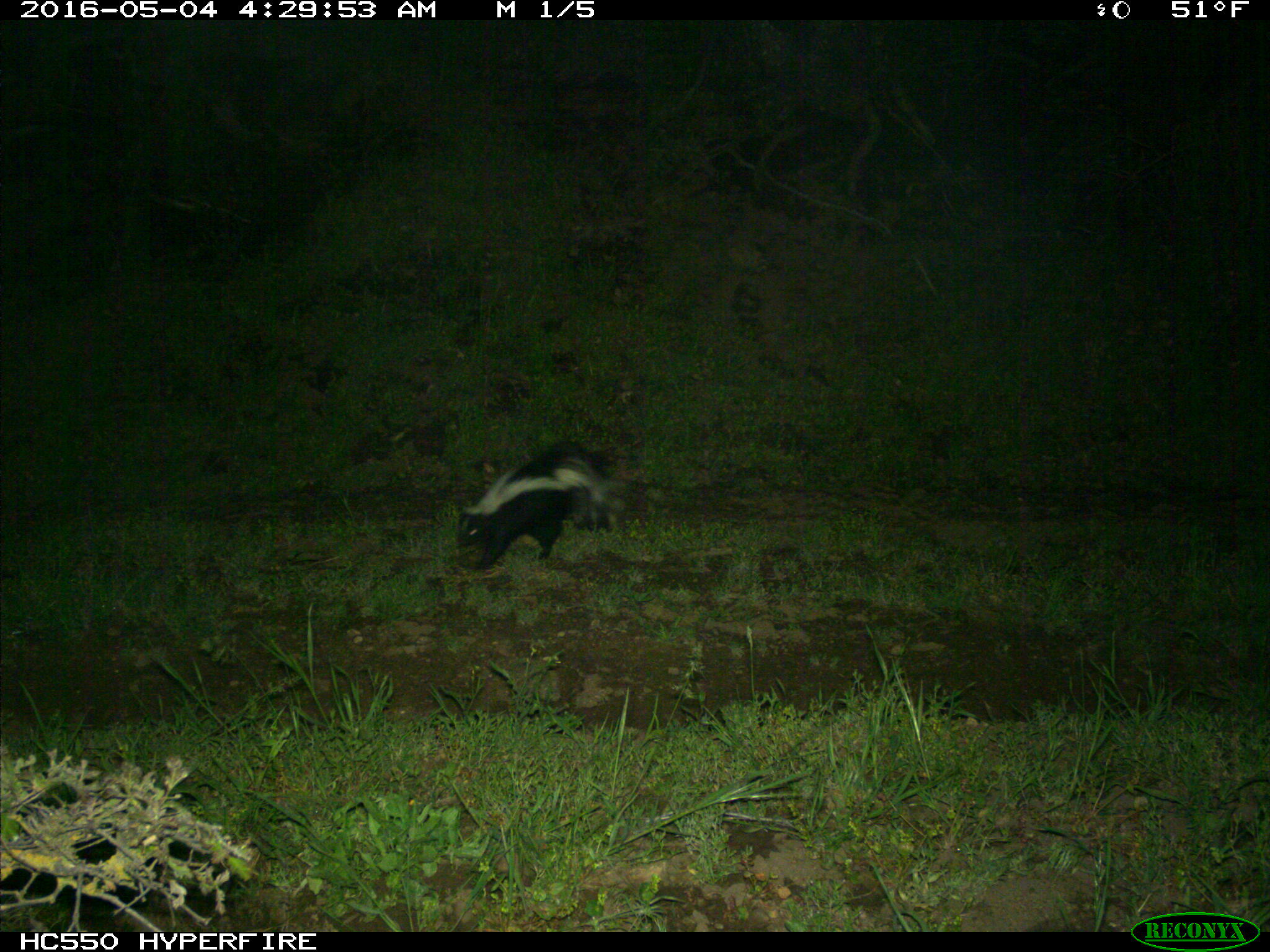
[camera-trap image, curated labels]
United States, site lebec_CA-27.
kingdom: Animalia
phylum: Chordata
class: Mammalia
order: Carnivora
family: Mephitidae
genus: Mephitis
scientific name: Mephitis mephitis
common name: striped skunk